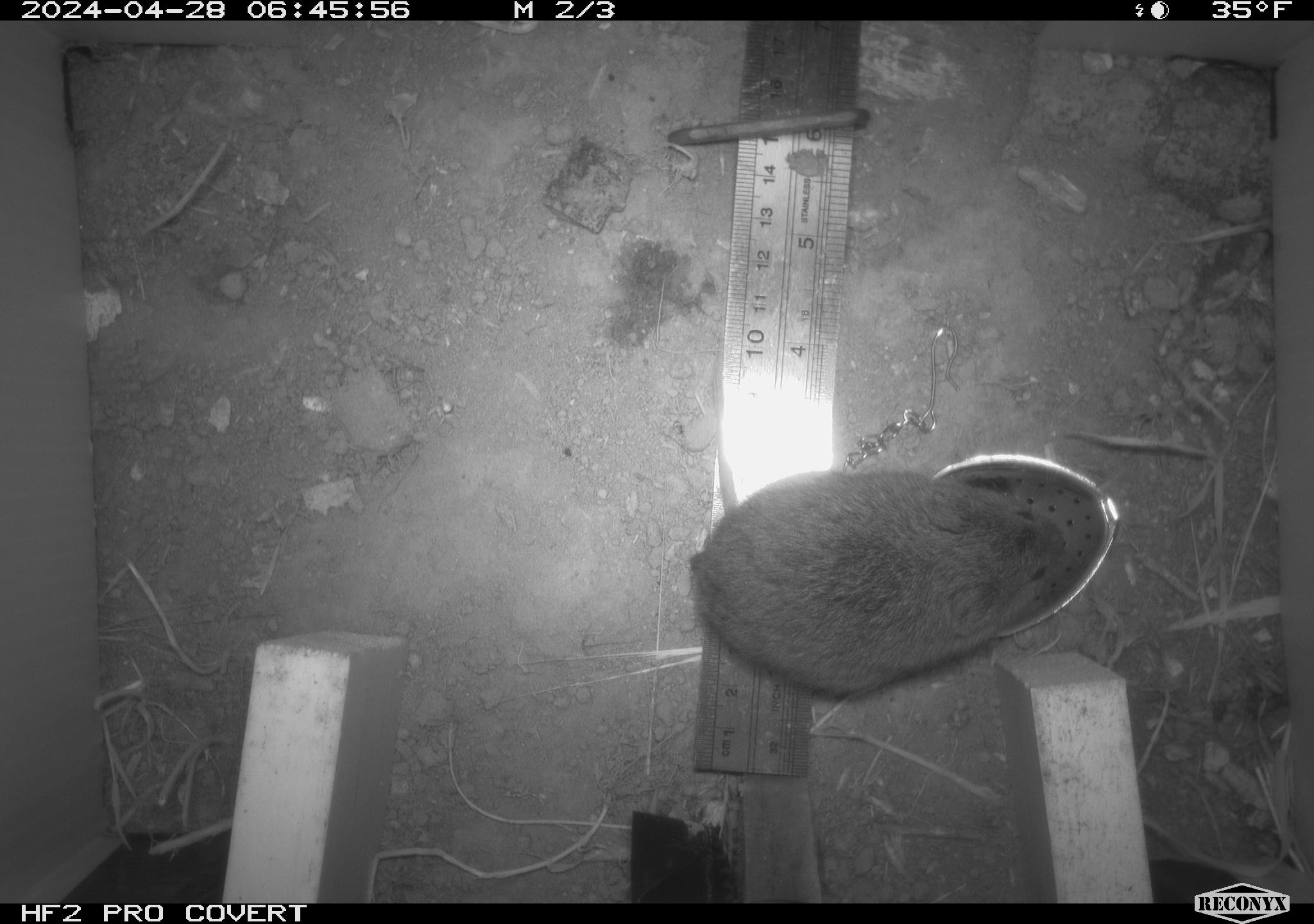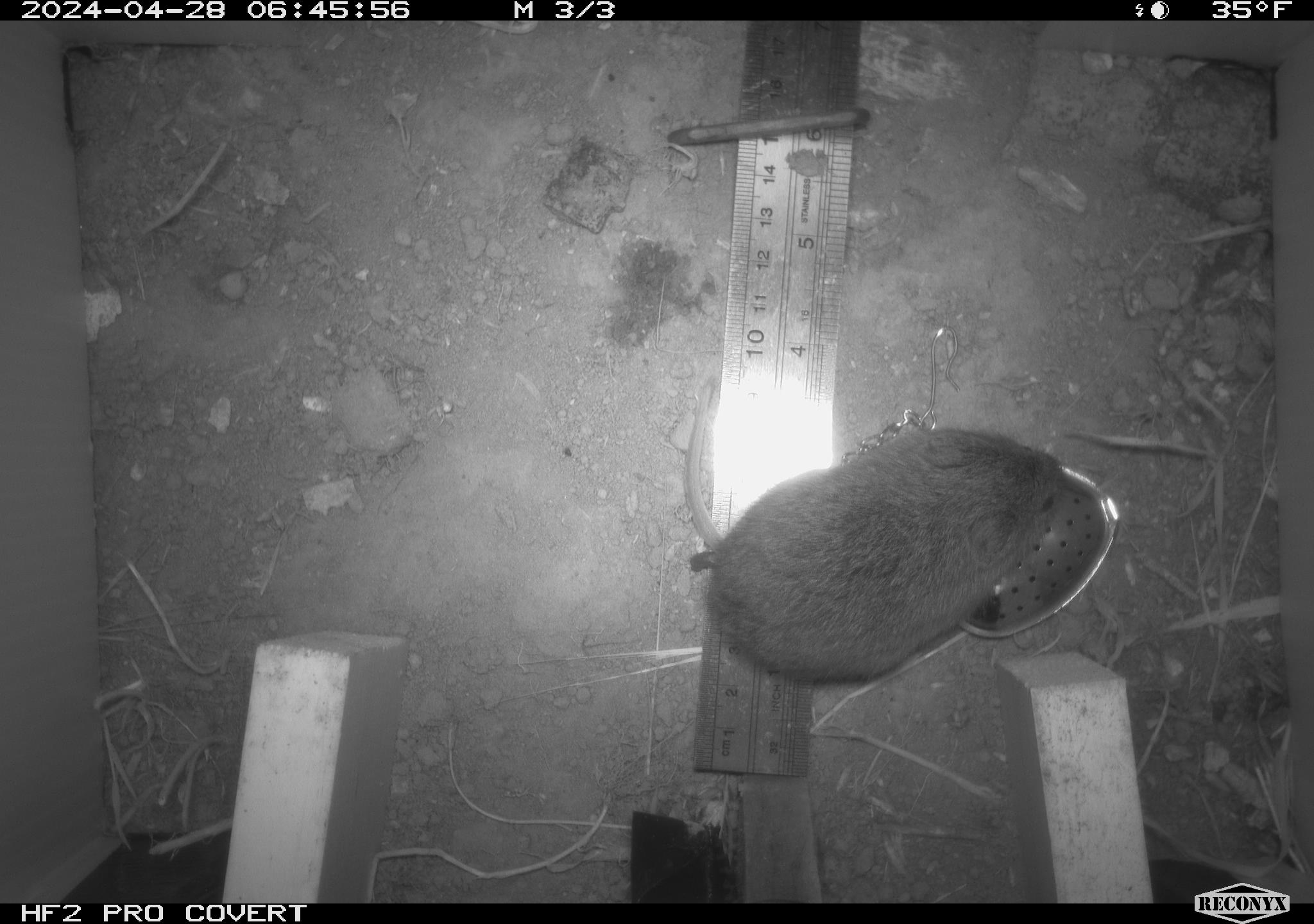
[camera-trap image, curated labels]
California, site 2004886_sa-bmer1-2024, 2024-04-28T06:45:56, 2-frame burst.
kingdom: Animalia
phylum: Chordata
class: Mammalia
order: Rodentia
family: Cricetidae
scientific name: Arvicolinae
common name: voles, lemmings, and muskrats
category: arvicolinae subfamily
Arvicolinae subfamily (voles, lemmings, and muskrats) (Arvicolinae).